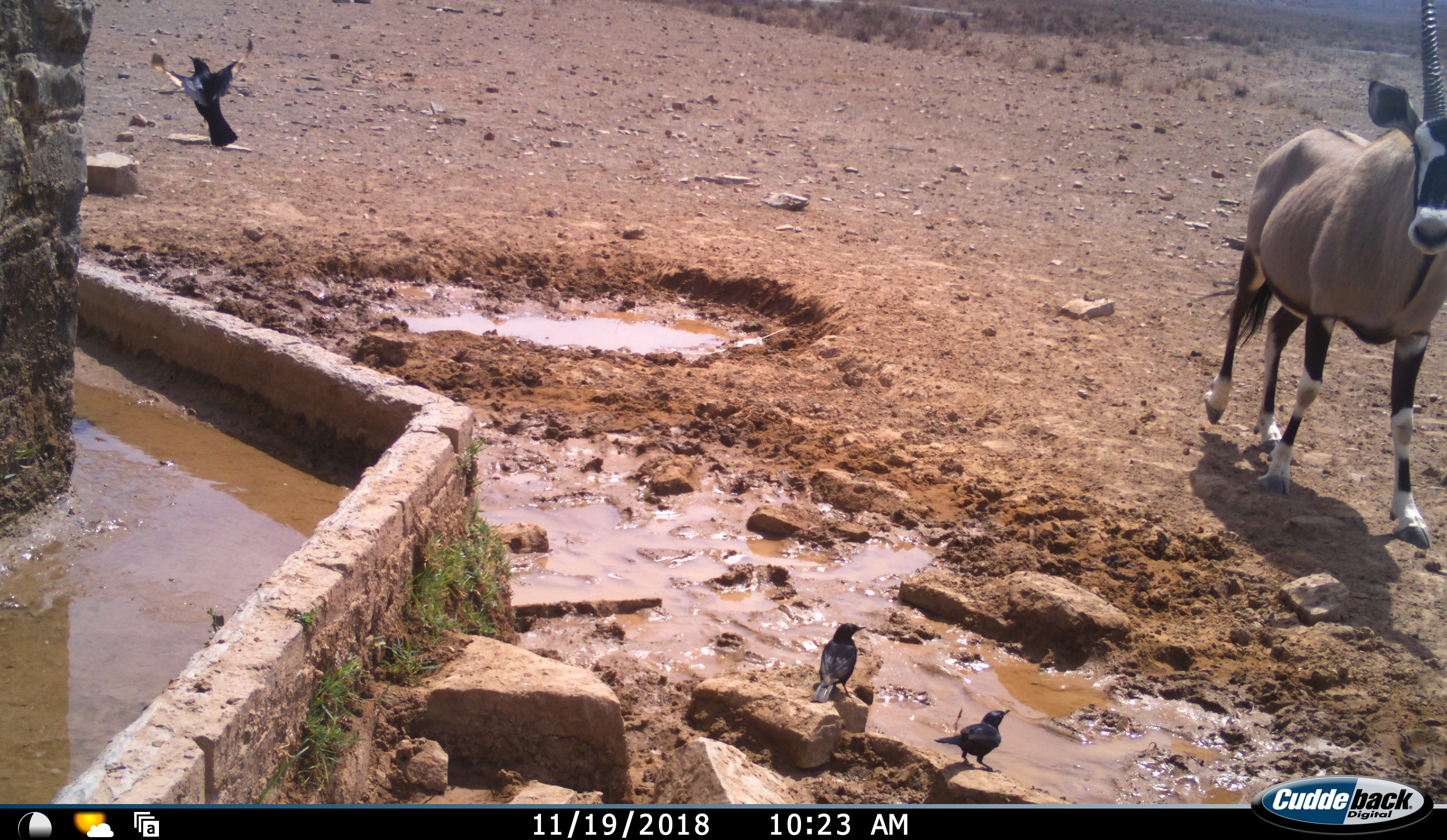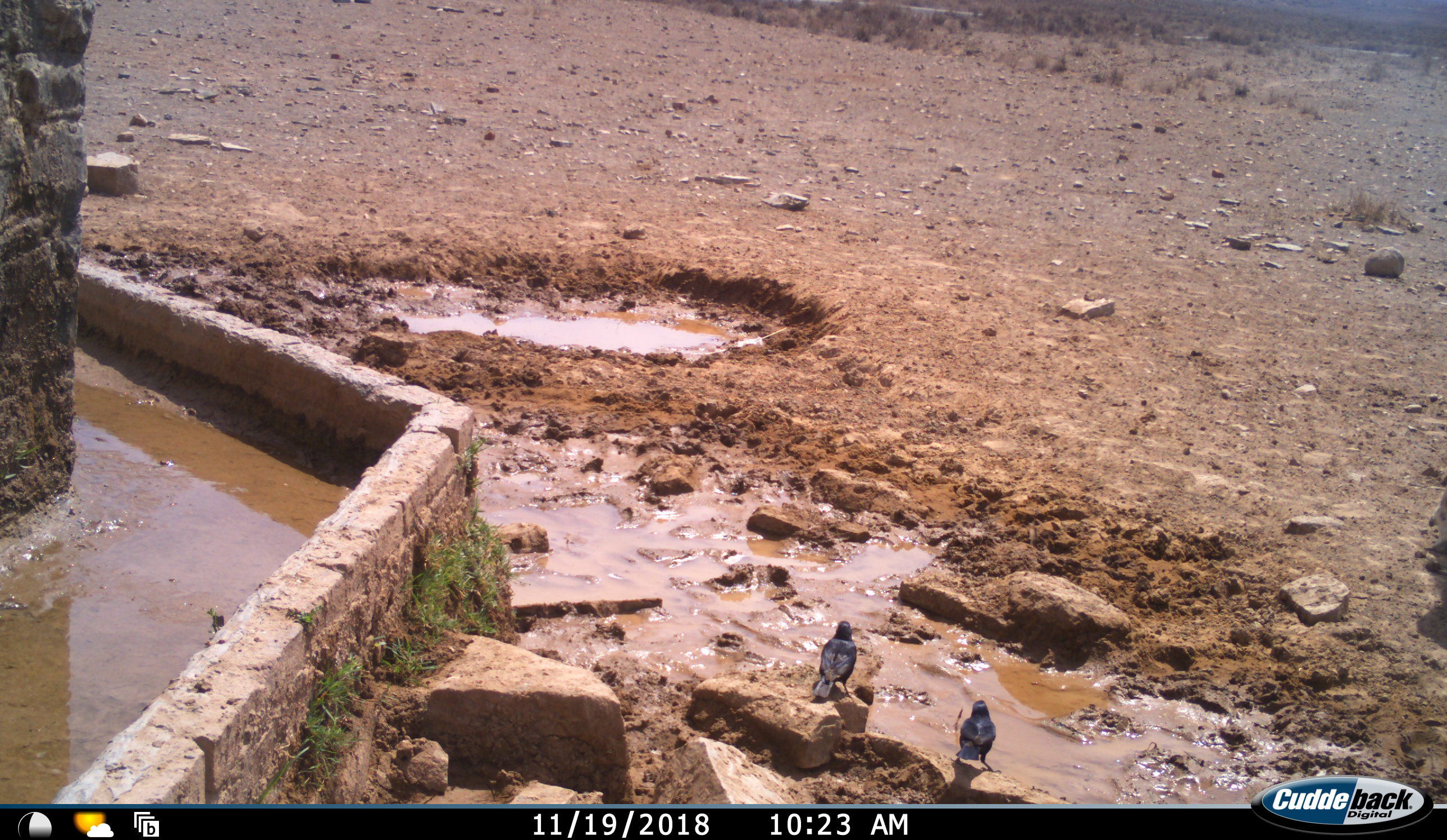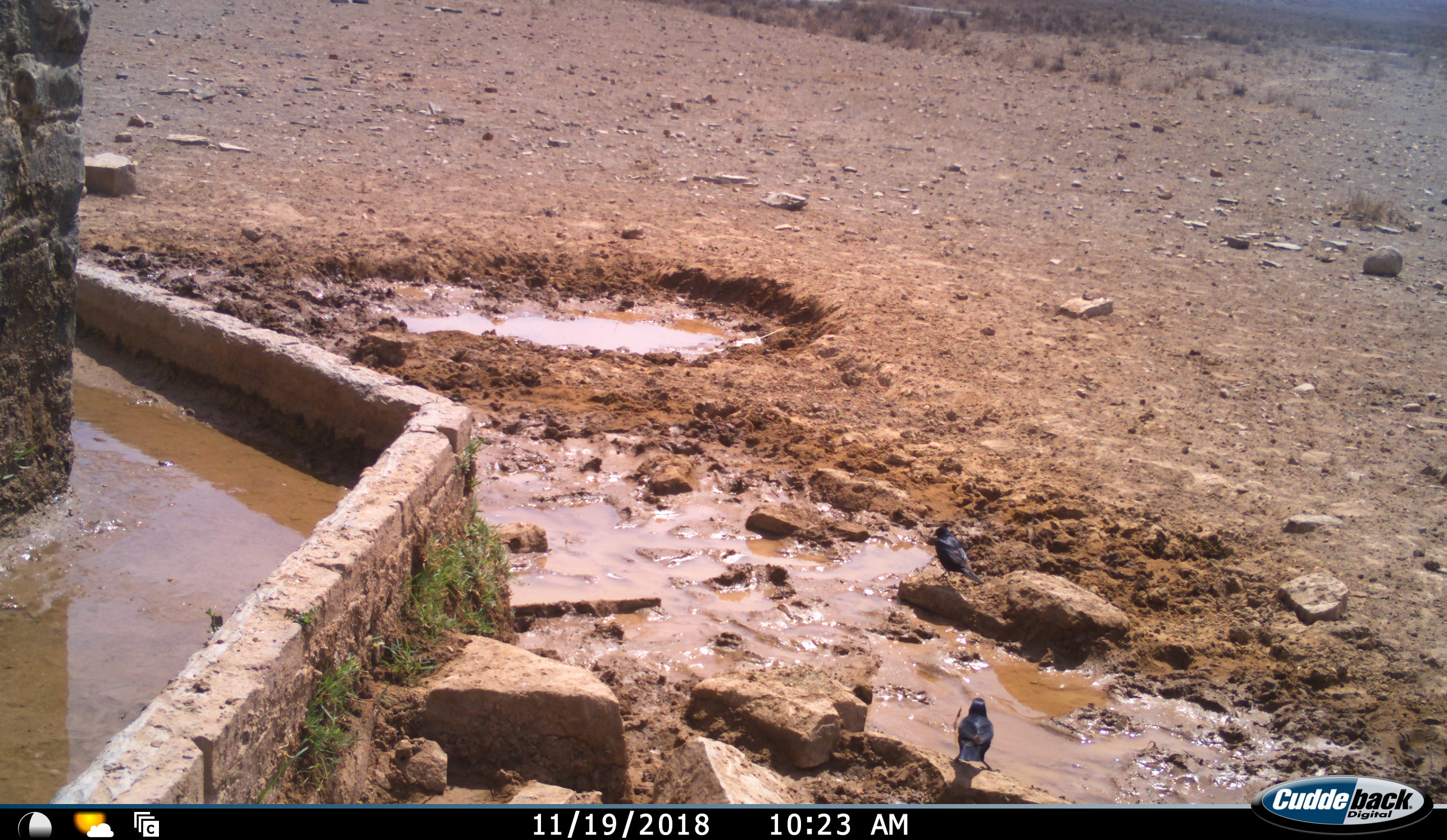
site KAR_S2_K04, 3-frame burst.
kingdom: Animalia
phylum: Chordata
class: Aves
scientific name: Aves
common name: bird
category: birdother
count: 3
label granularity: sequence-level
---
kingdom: Animalia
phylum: Chordata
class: Mammalia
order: Artiodactyla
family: Bovidae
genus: Oryx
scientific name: Oryx gazella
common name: gemsbok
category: oryx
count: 1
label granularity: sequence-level